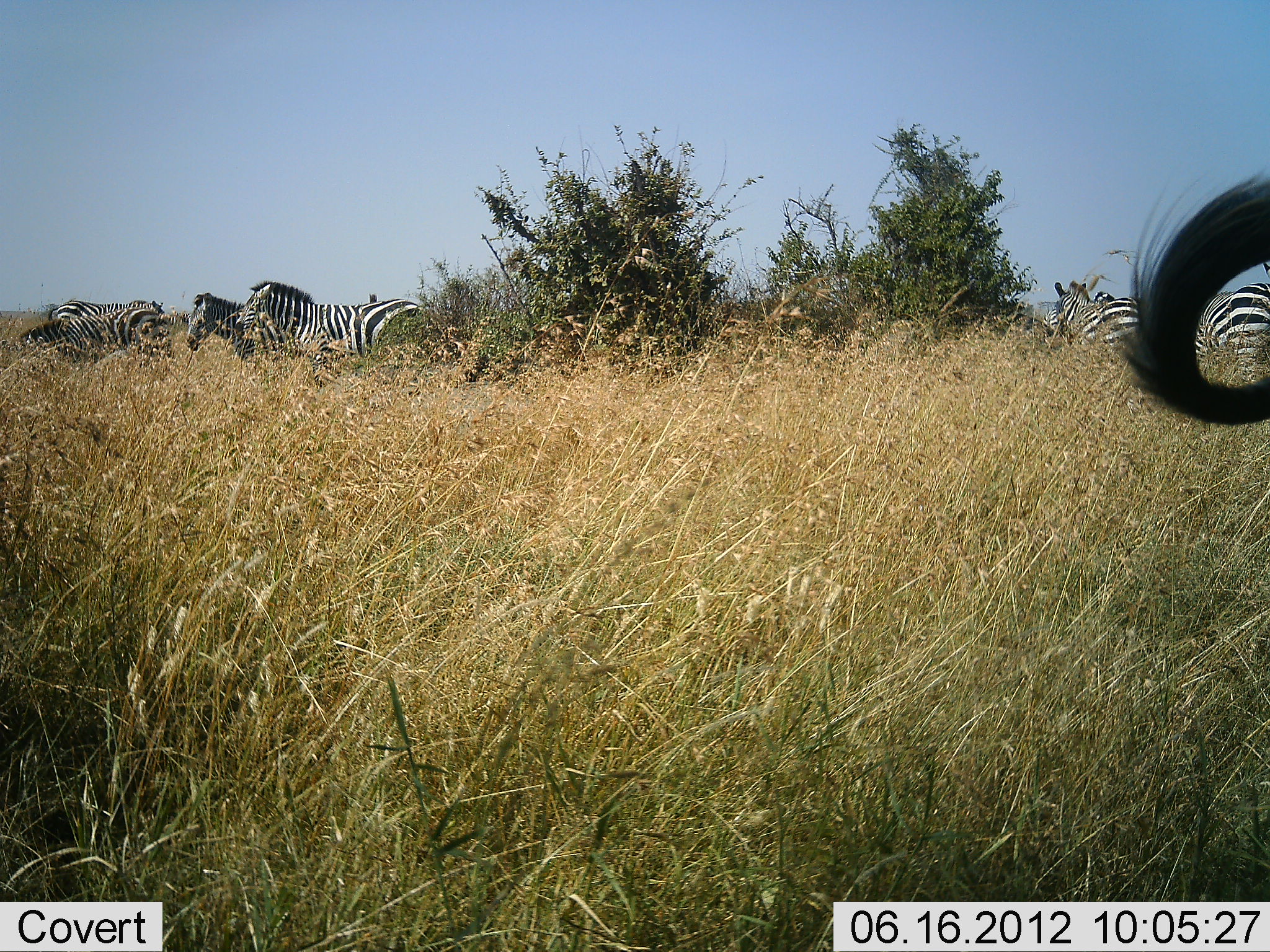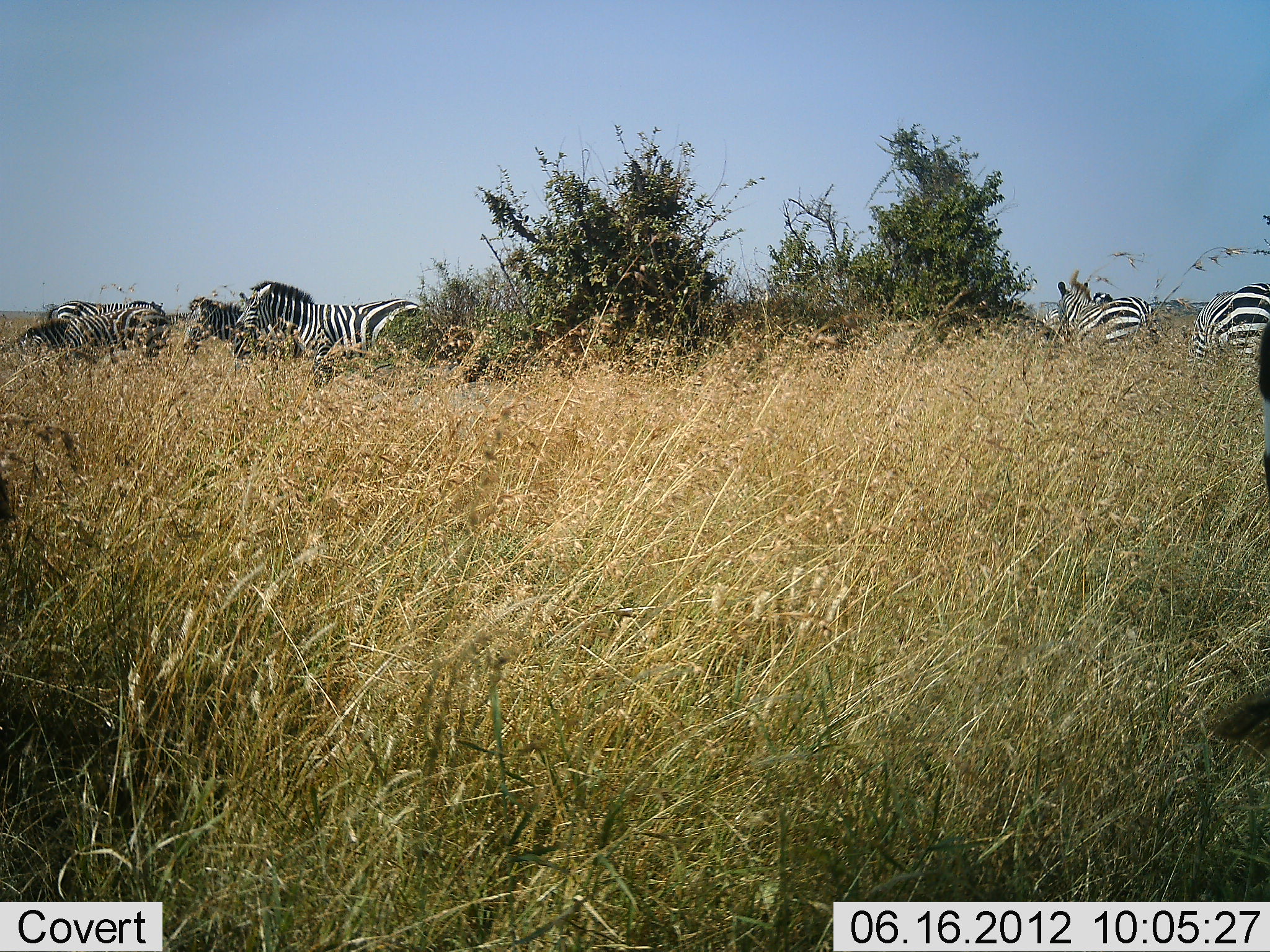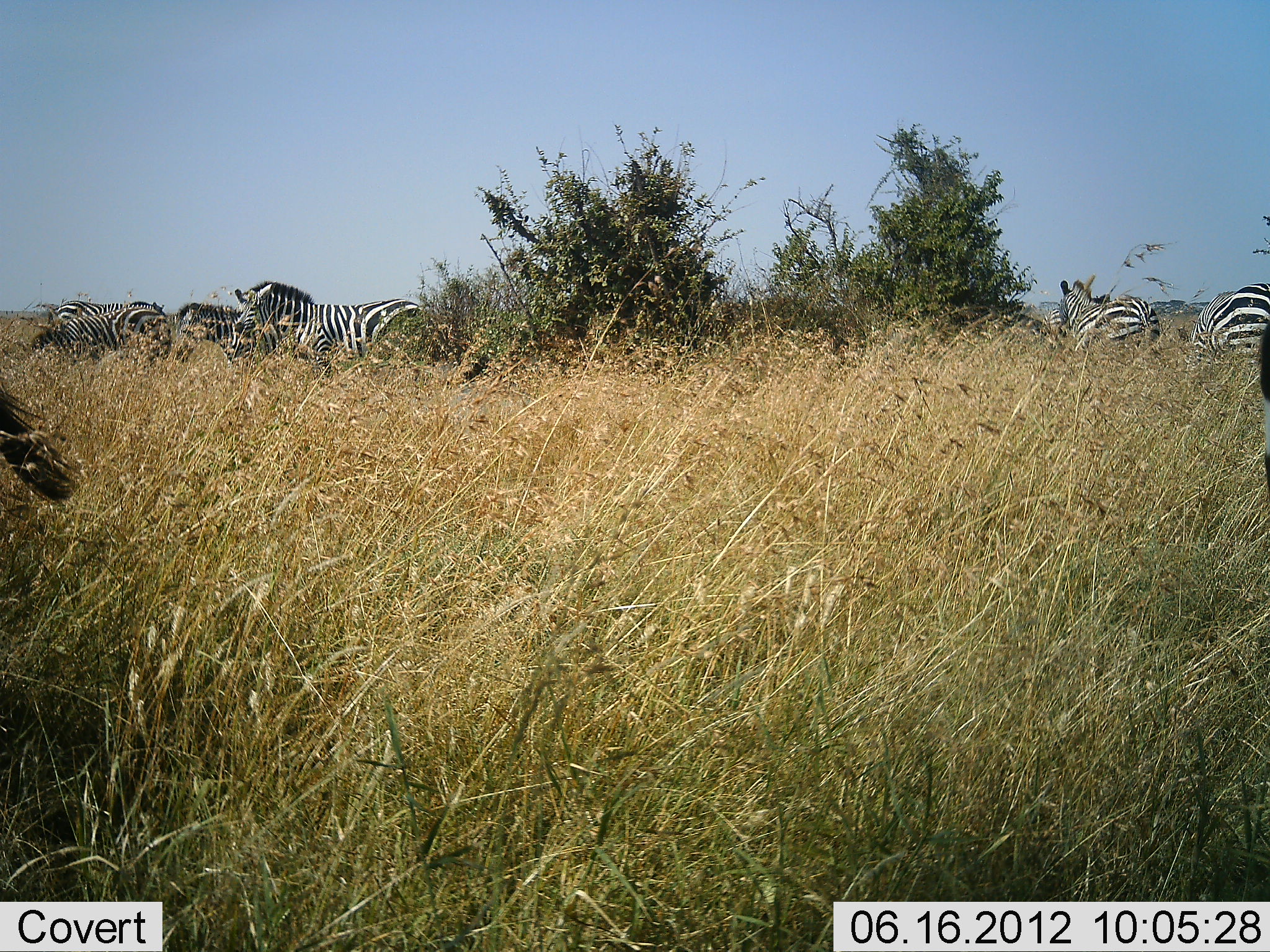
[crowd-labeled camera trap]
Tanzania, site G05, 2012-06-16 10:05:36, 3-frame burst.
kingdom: Animalia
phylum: Chordata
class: Mammalia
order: Perissodactyla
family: Equidae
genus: Equus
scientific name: Equus quagga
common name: plains zebra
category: zebra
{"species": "zebra (plains zebra) (Equus quagga)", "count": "8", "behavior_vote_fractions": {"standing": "82%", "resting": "9%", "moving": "36%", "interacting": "9%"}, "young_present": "0%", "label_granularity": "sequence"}